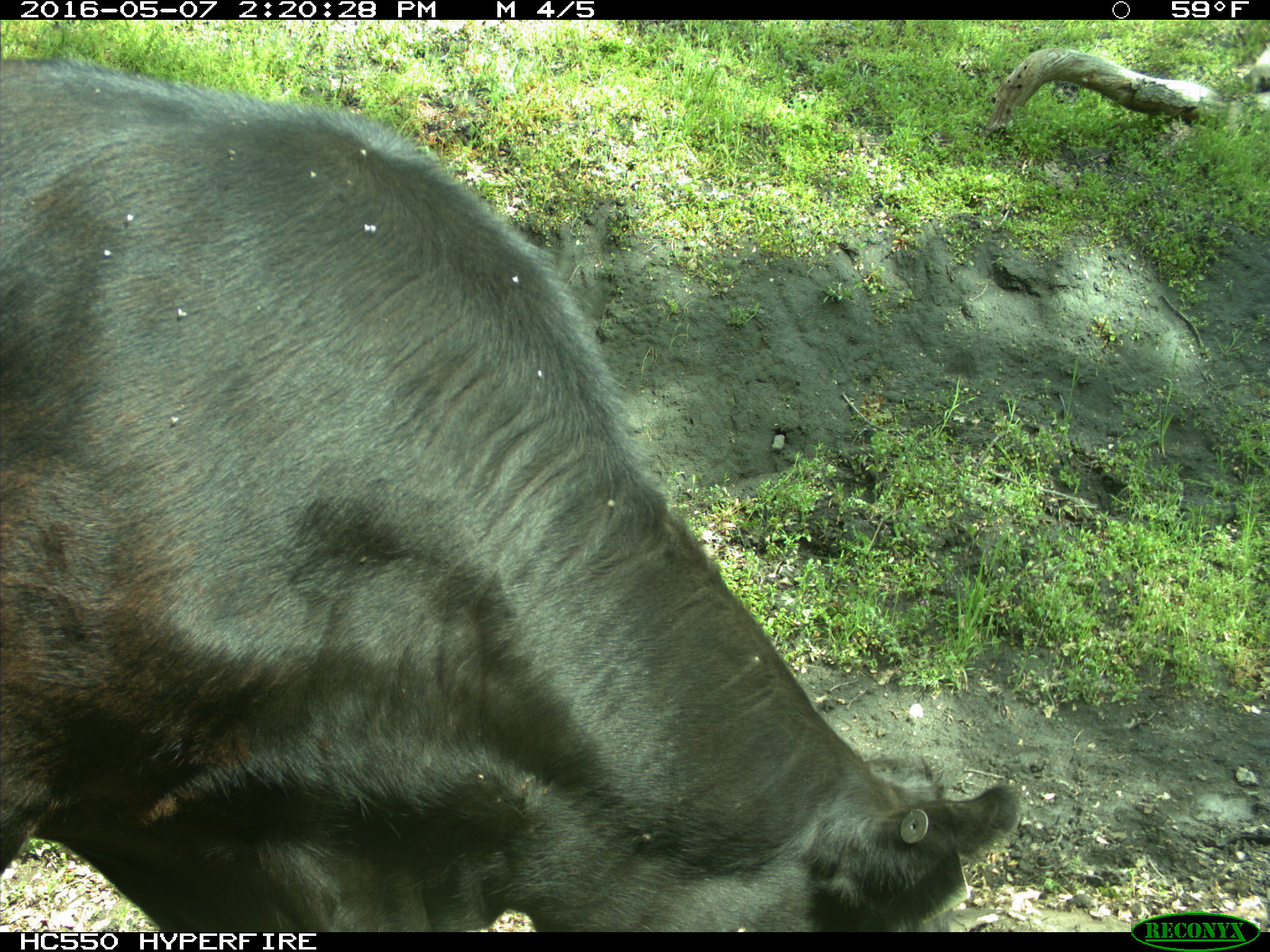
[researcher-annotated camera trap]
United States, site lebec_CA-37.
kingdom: Animalia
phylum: Chordata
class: Mammalia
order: Artiodactyla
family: Bovidae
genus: Bos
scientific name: Bos taurus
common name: domestic cow